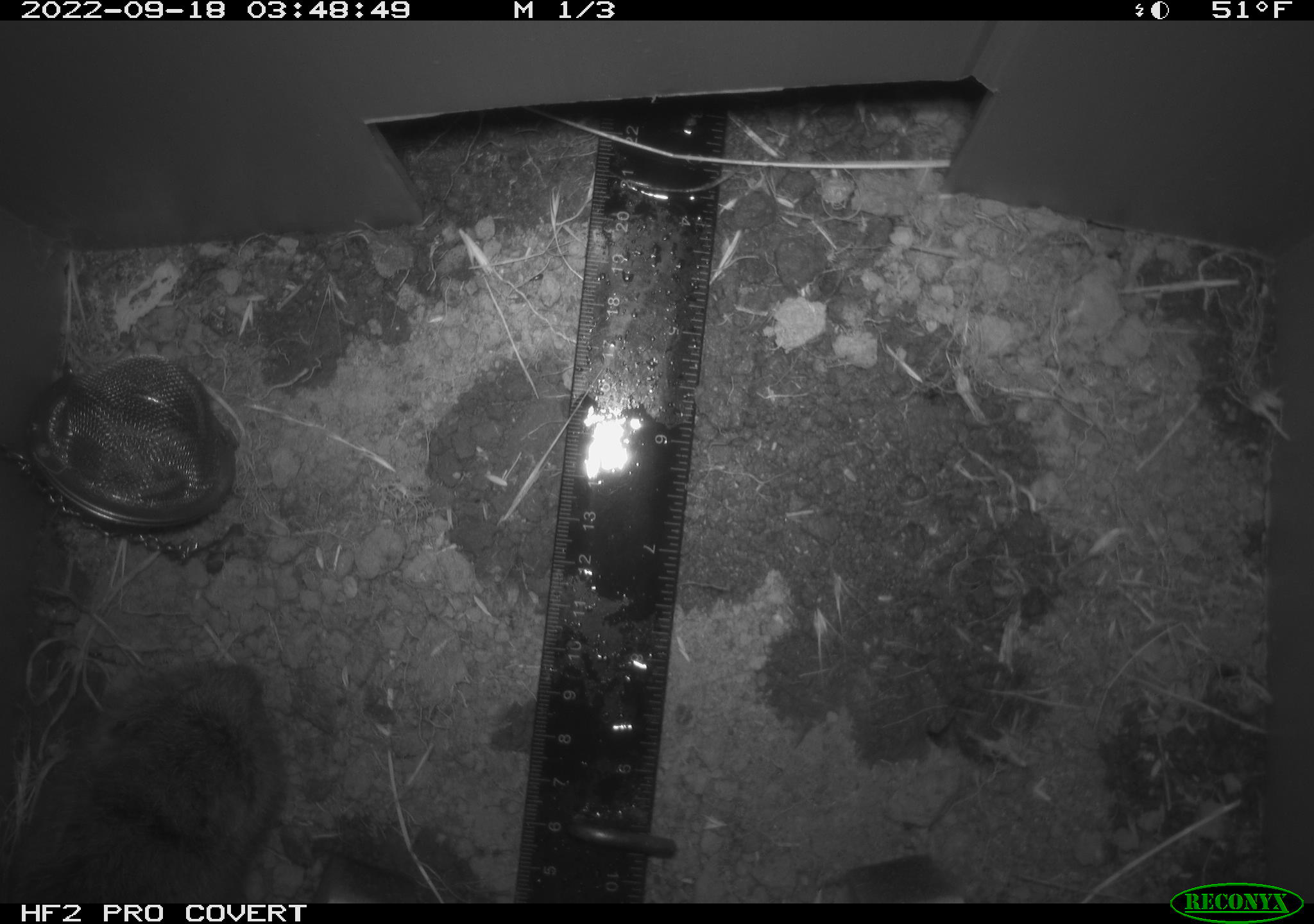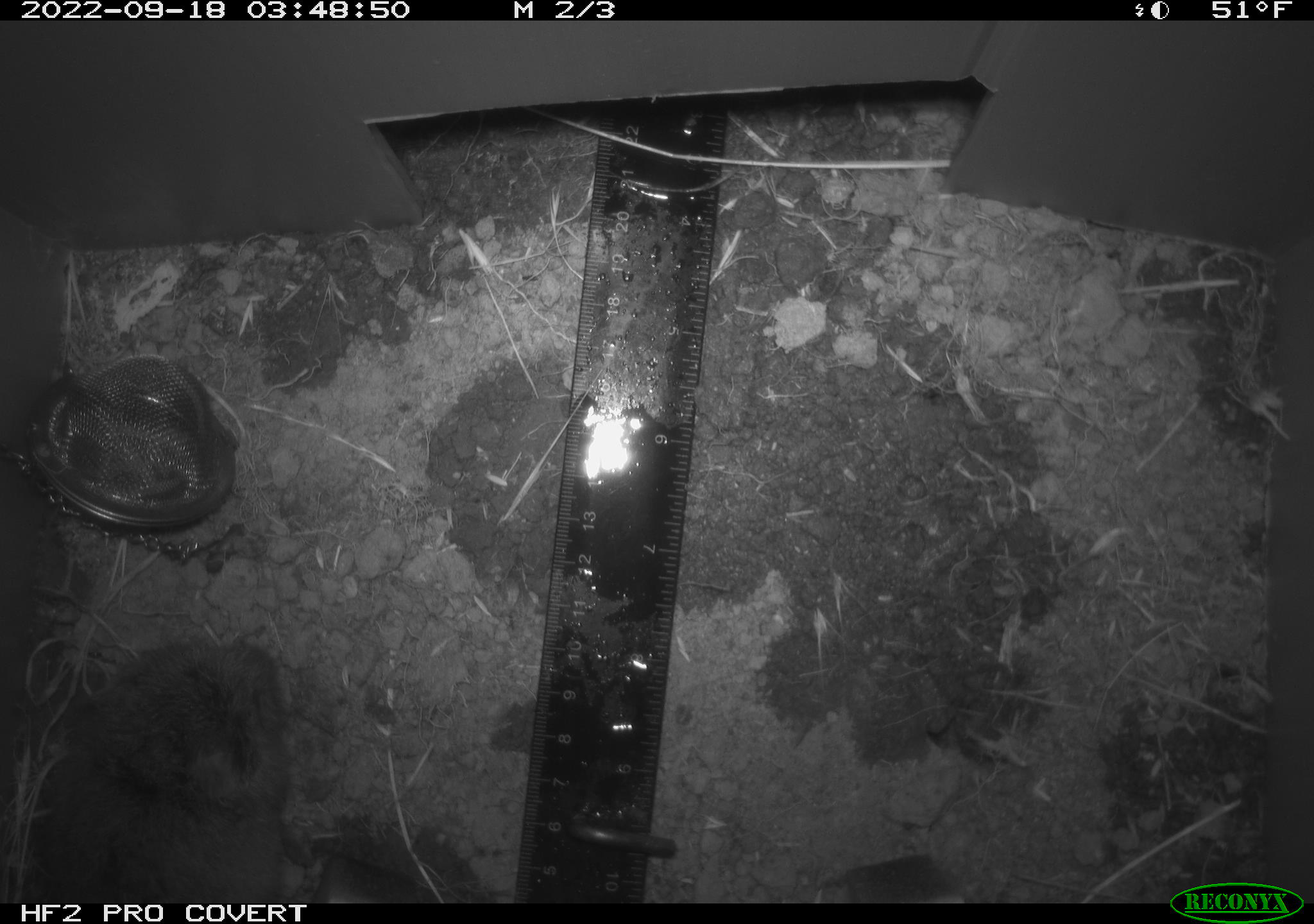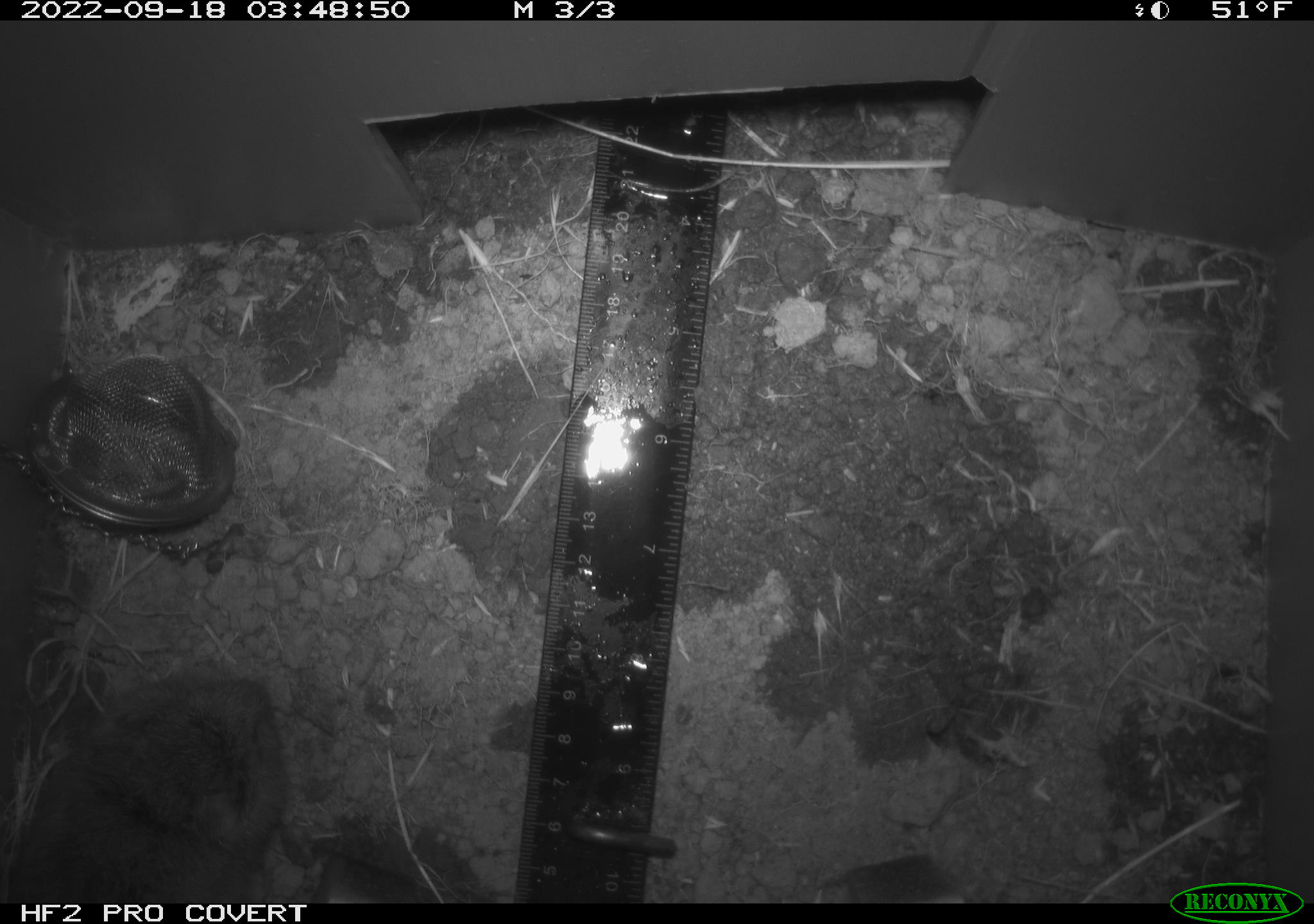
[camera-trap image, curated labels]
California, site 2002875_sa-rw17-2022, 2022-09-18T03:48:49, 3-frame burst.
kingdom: Animalia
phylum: Chordata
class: Mammalia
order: Rodentia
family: Cricetidae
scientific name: Arvicolinae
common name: voles, lemmings, and muskrats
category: arvicolinae subfamily